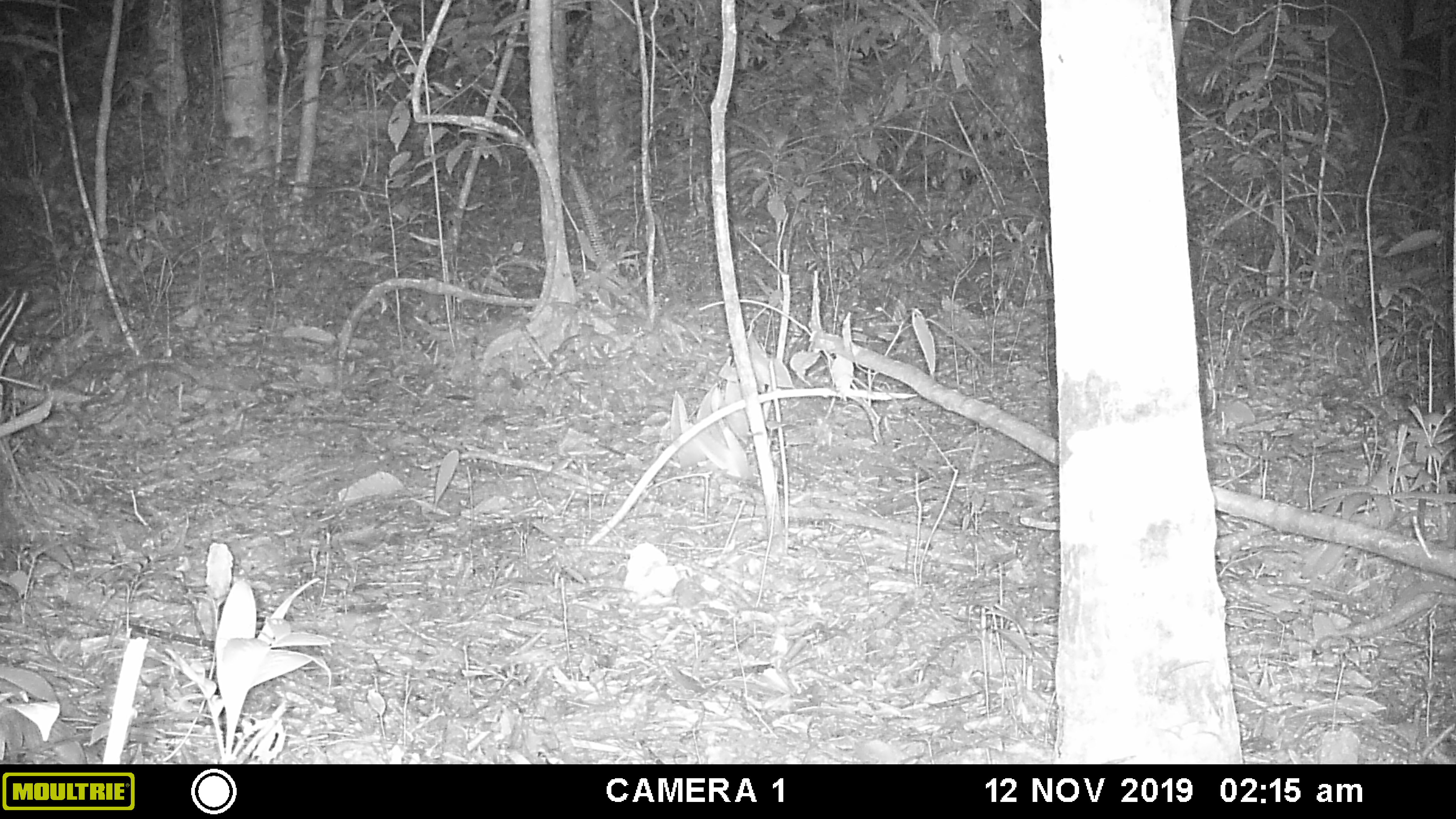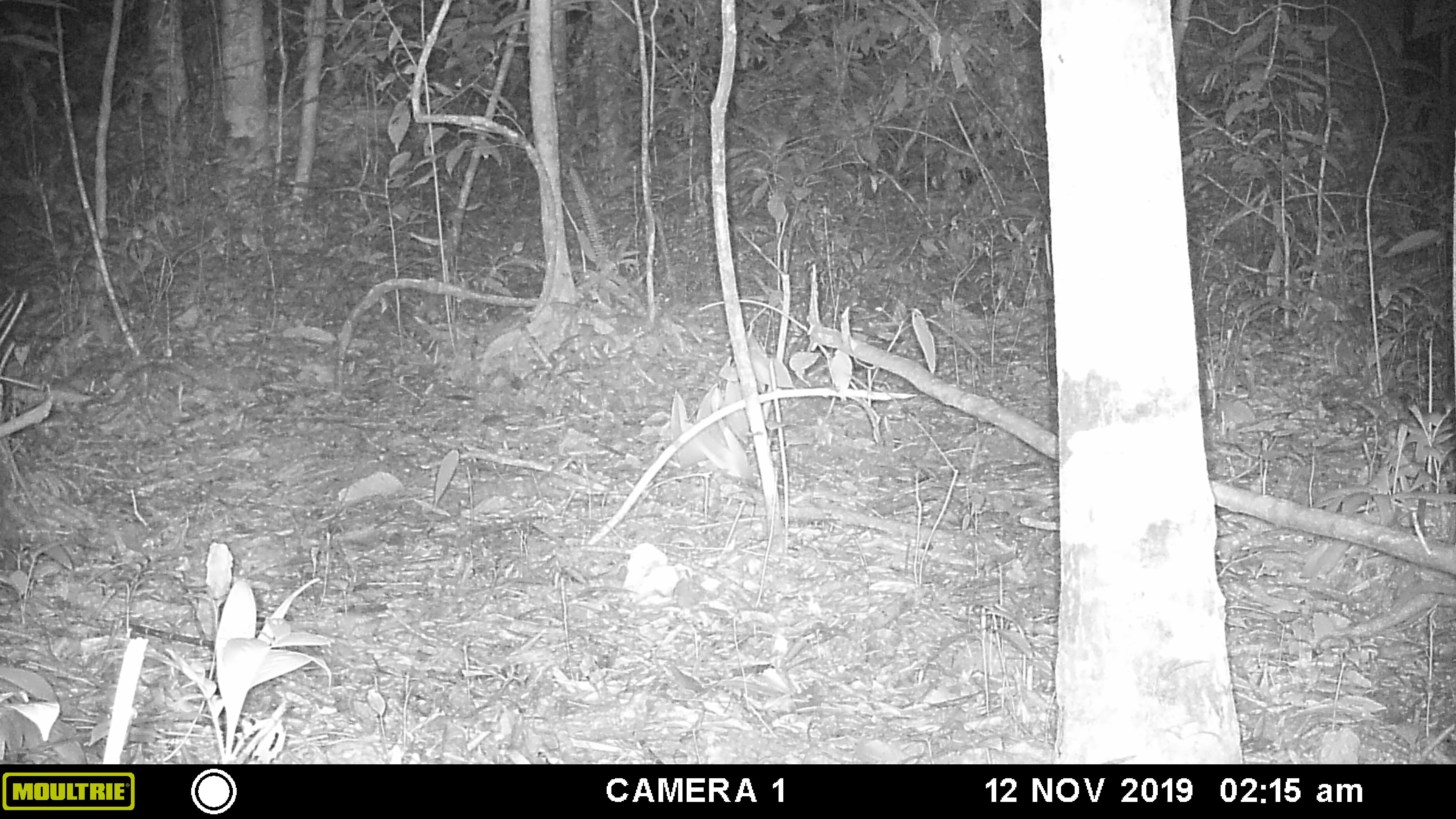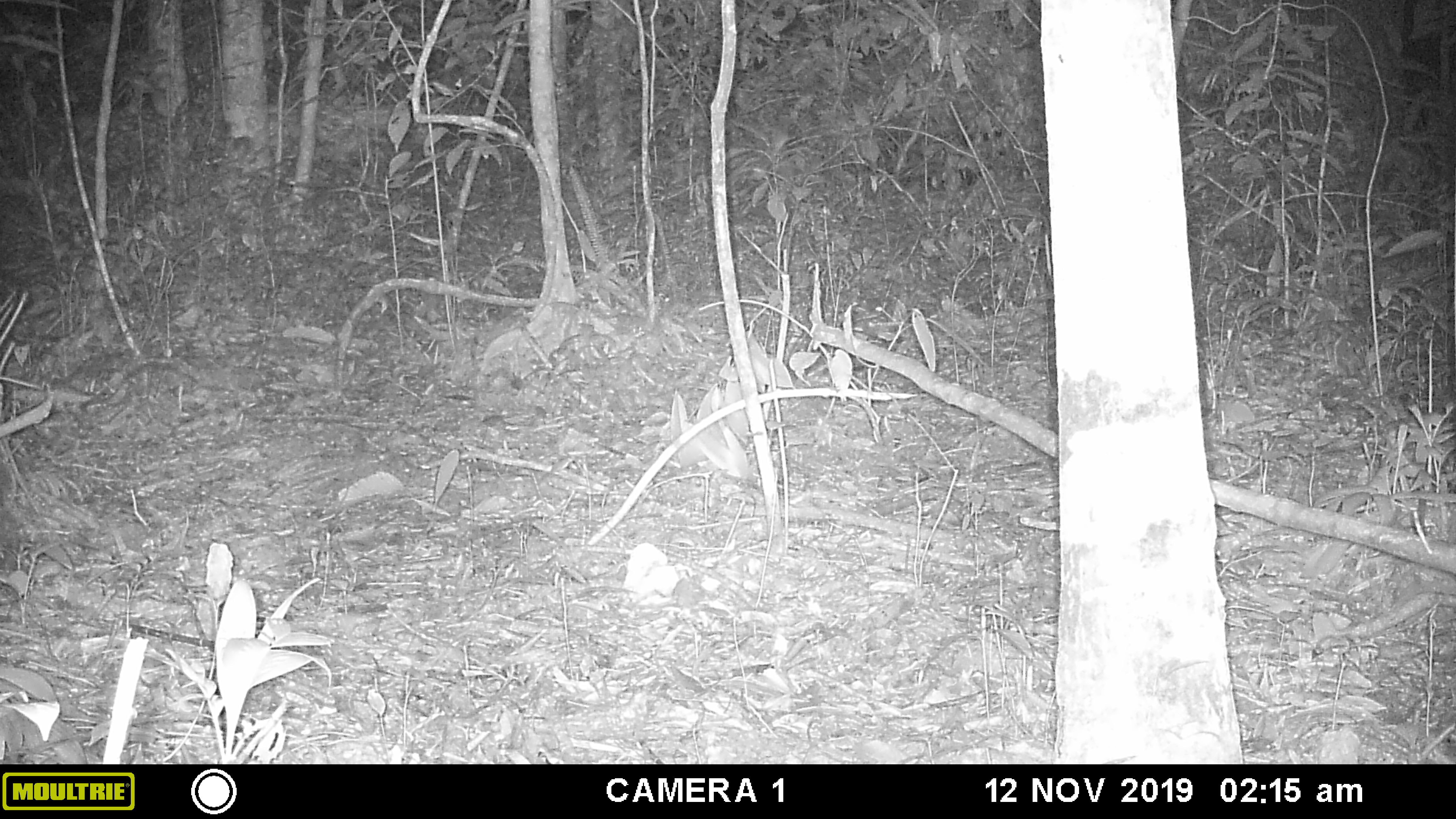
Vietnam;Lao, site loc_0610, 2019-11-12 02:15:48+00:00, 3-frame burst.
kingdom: Animalia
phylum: Chordata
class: Mammalia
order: Carnivora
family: Mustelidae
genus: Martes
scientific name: Martes flavigula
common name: yellow-throated marten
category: yellow throated marten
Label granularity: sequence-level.